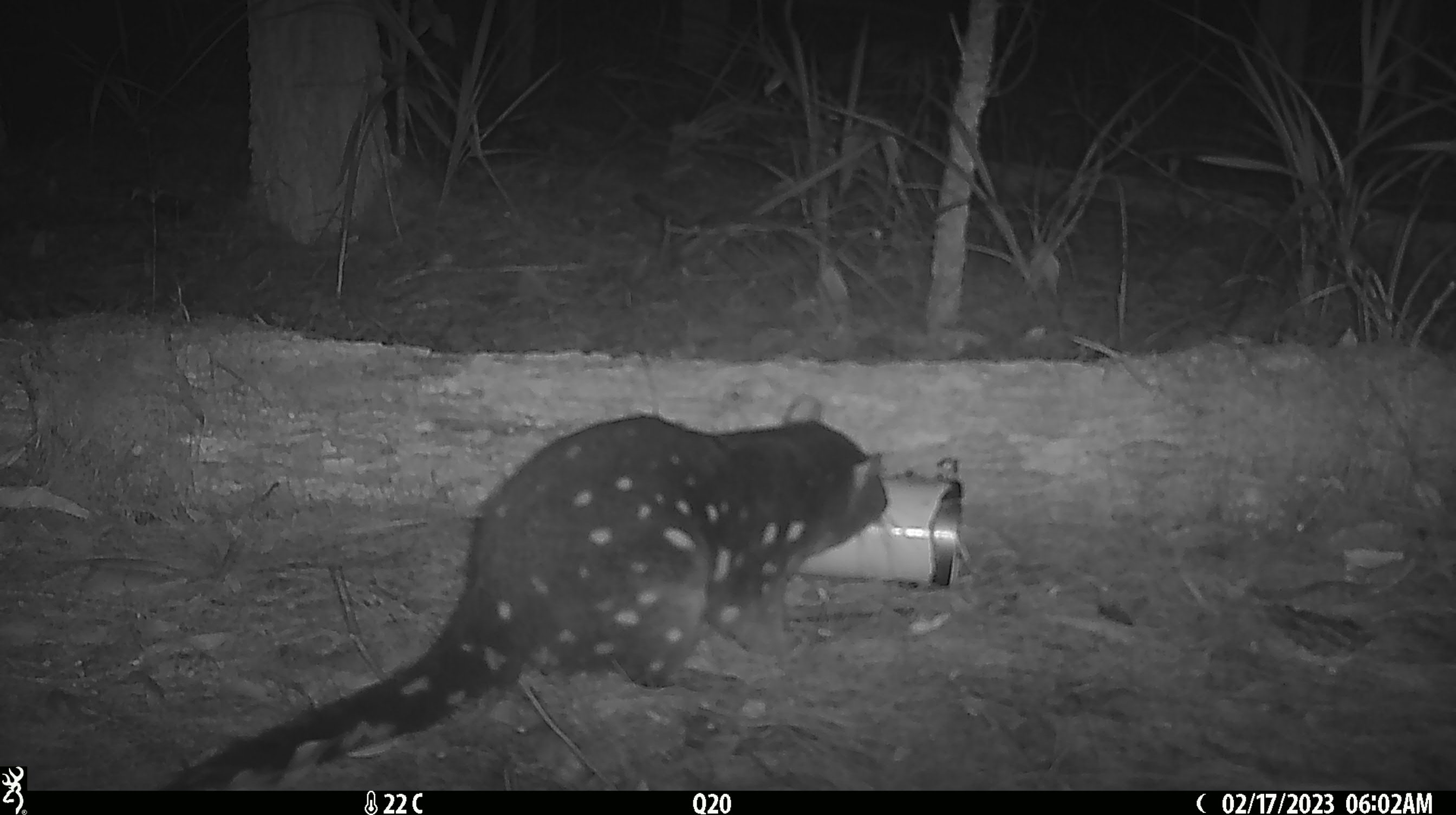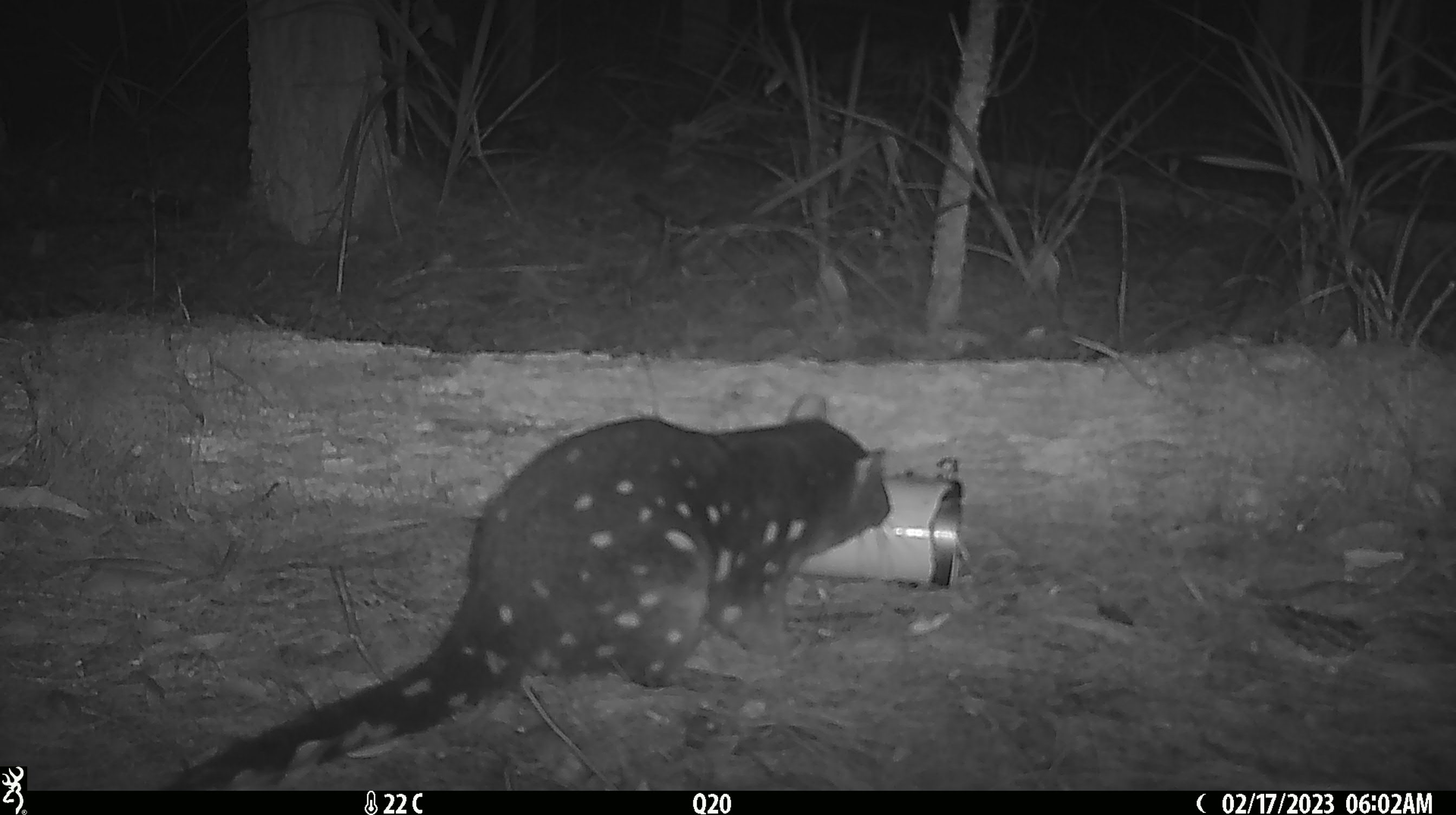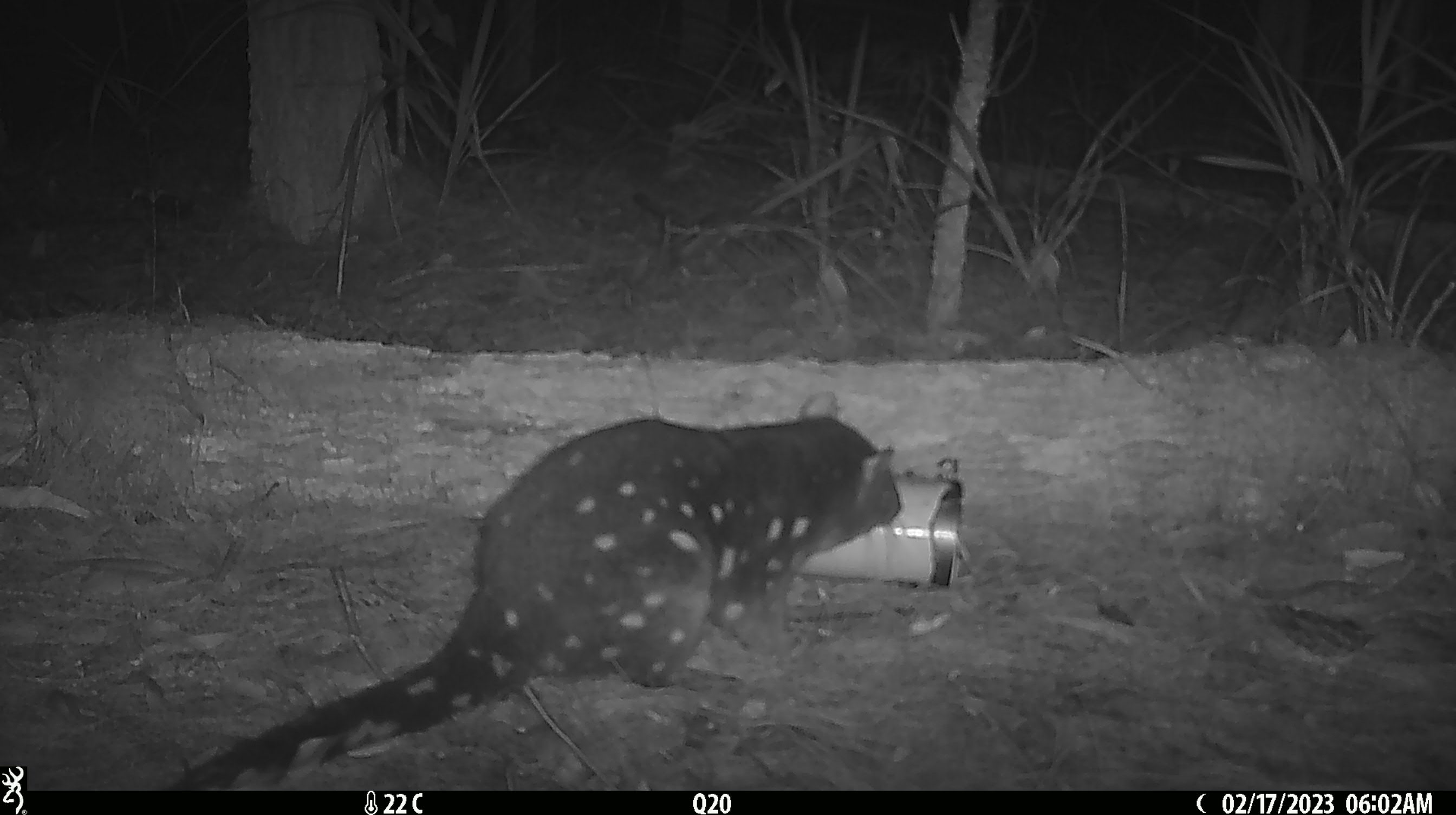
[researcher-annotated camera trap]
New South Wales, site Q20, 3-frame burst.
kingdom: Animalia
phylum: Chordata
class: Mammalia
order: Dasyuromorphia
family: Dasyuridae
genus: Dasyurus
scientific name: Dasyurus maculatus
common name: spotted-tailed quoll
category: quoll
Quoll (spotted-tailed quoll) (Dasyurus maculatus).